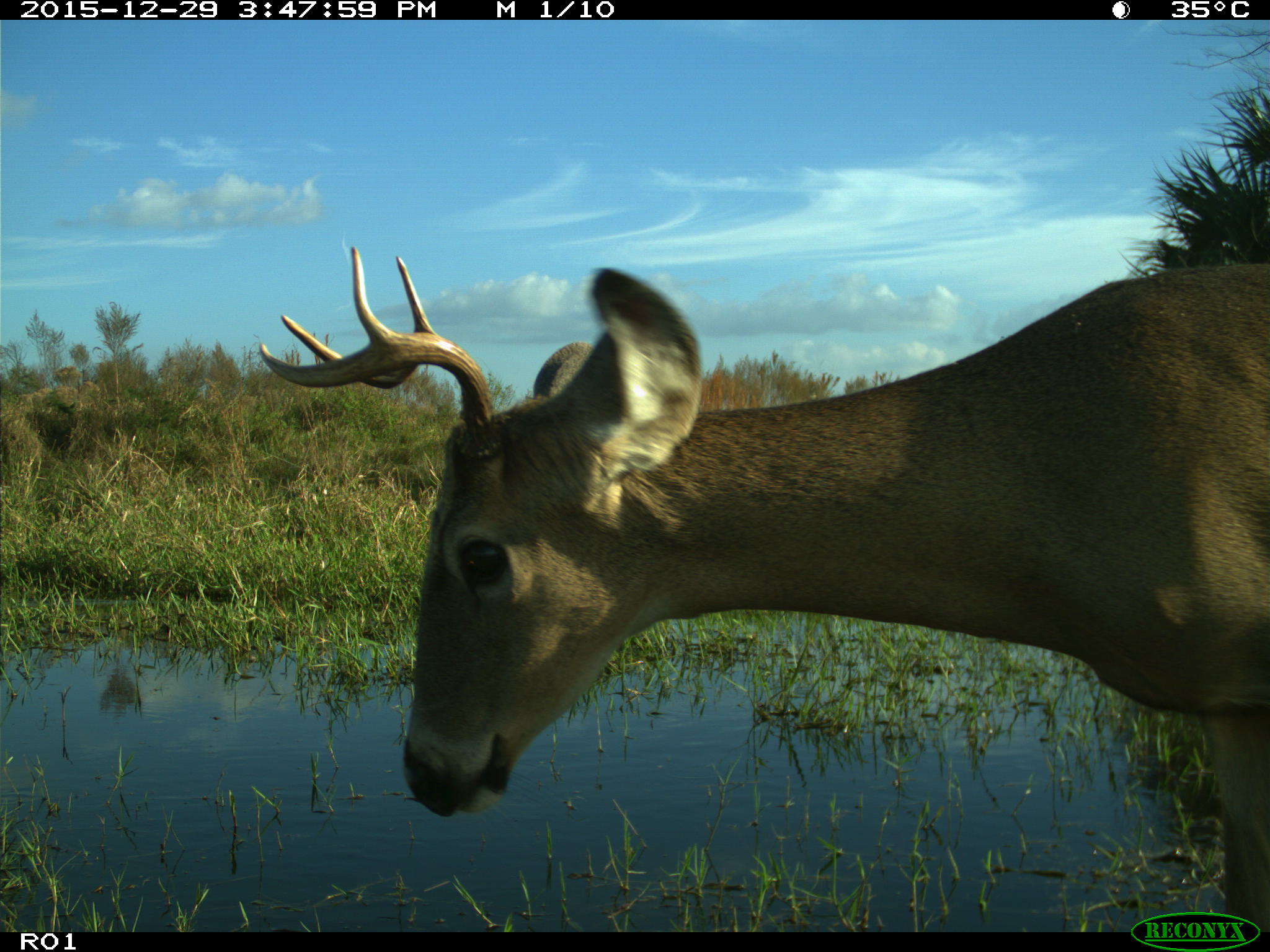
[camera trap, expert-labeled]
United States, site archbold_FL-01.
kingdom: Animalia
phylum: Chordata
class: Mammalia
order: Artiodactyla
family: Cervidae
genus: Odocoileus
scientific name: Odocoileus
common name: deer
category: unidentified deer